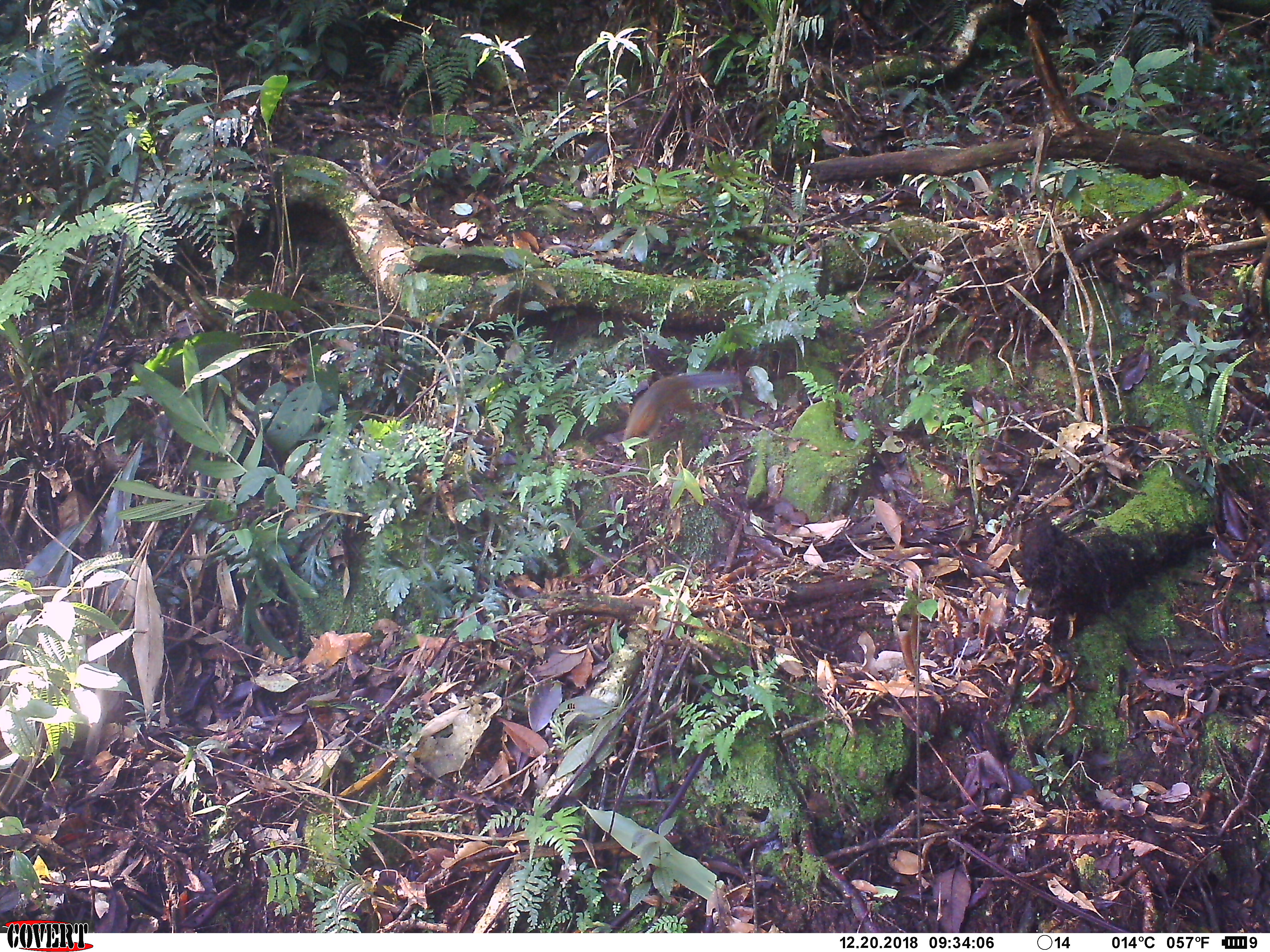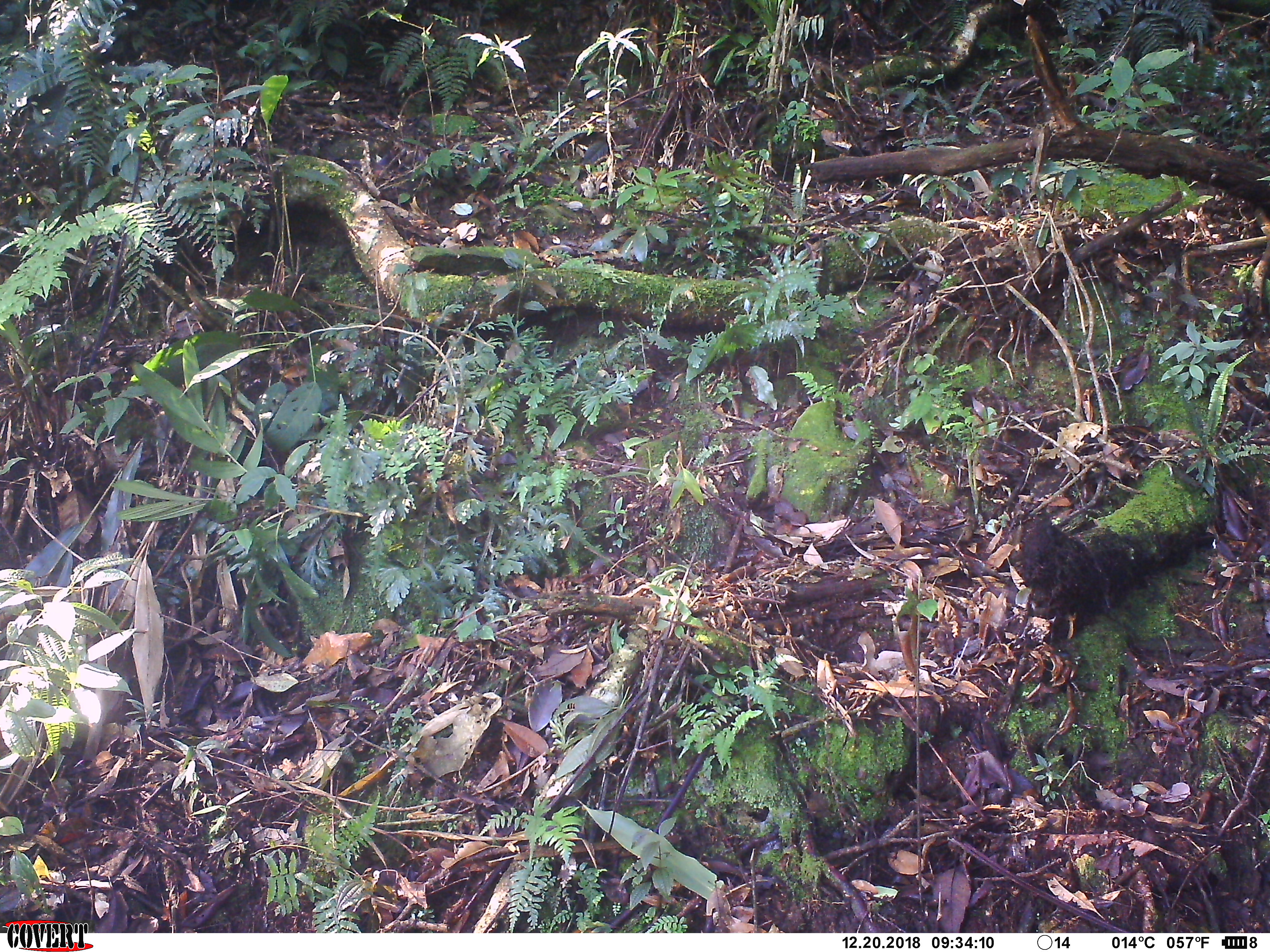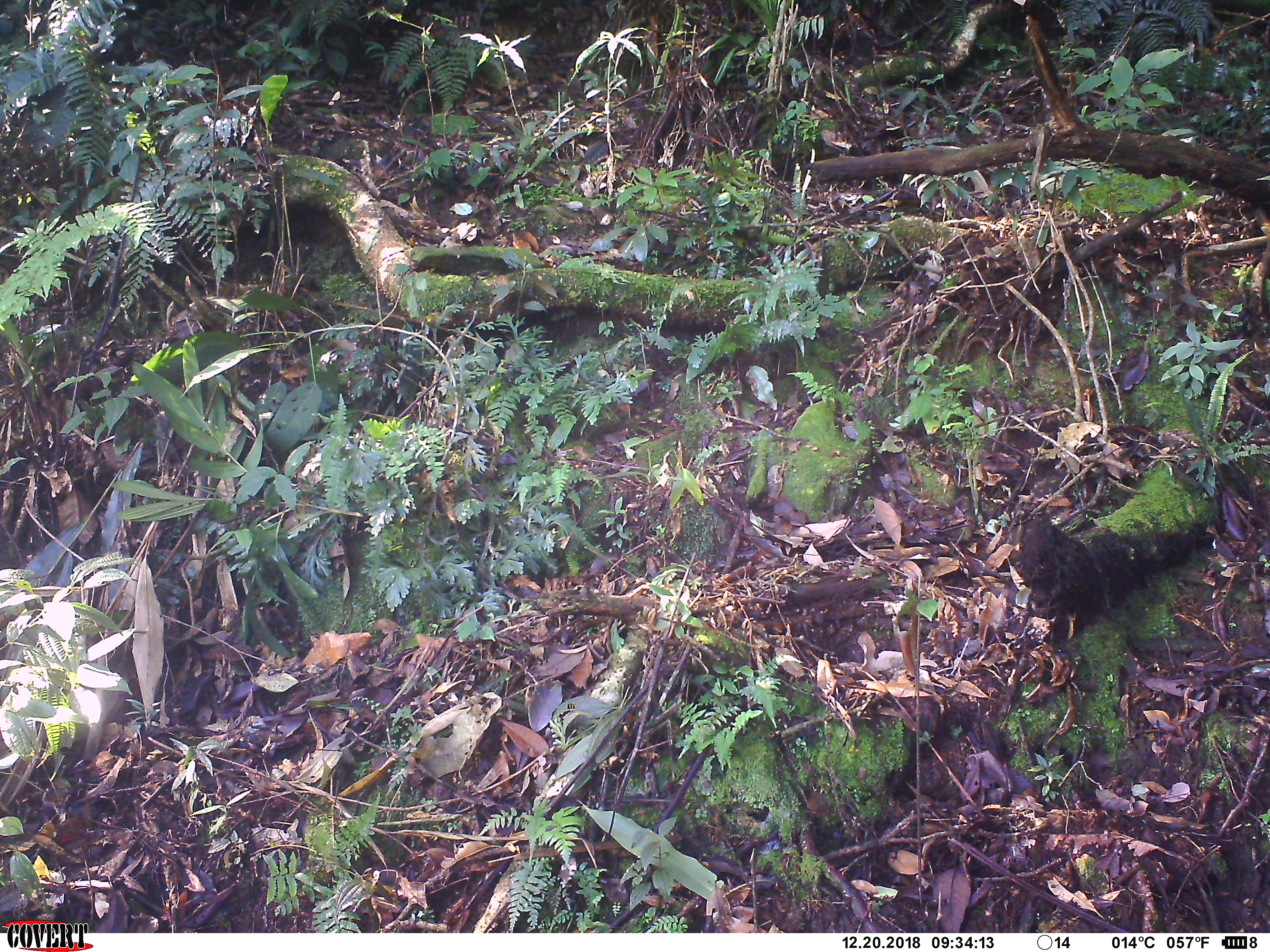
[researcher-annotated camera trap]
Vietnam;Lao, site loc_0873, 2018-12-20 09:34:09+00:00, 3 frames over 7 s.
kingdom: Animalia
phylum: Chordata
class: Mammalia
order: Rodentia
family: Sciuridae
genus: Dremomys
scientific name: Dremomys rufigenis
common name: red-cheeked squirrel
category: red cheeked squirrel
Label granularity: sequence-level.